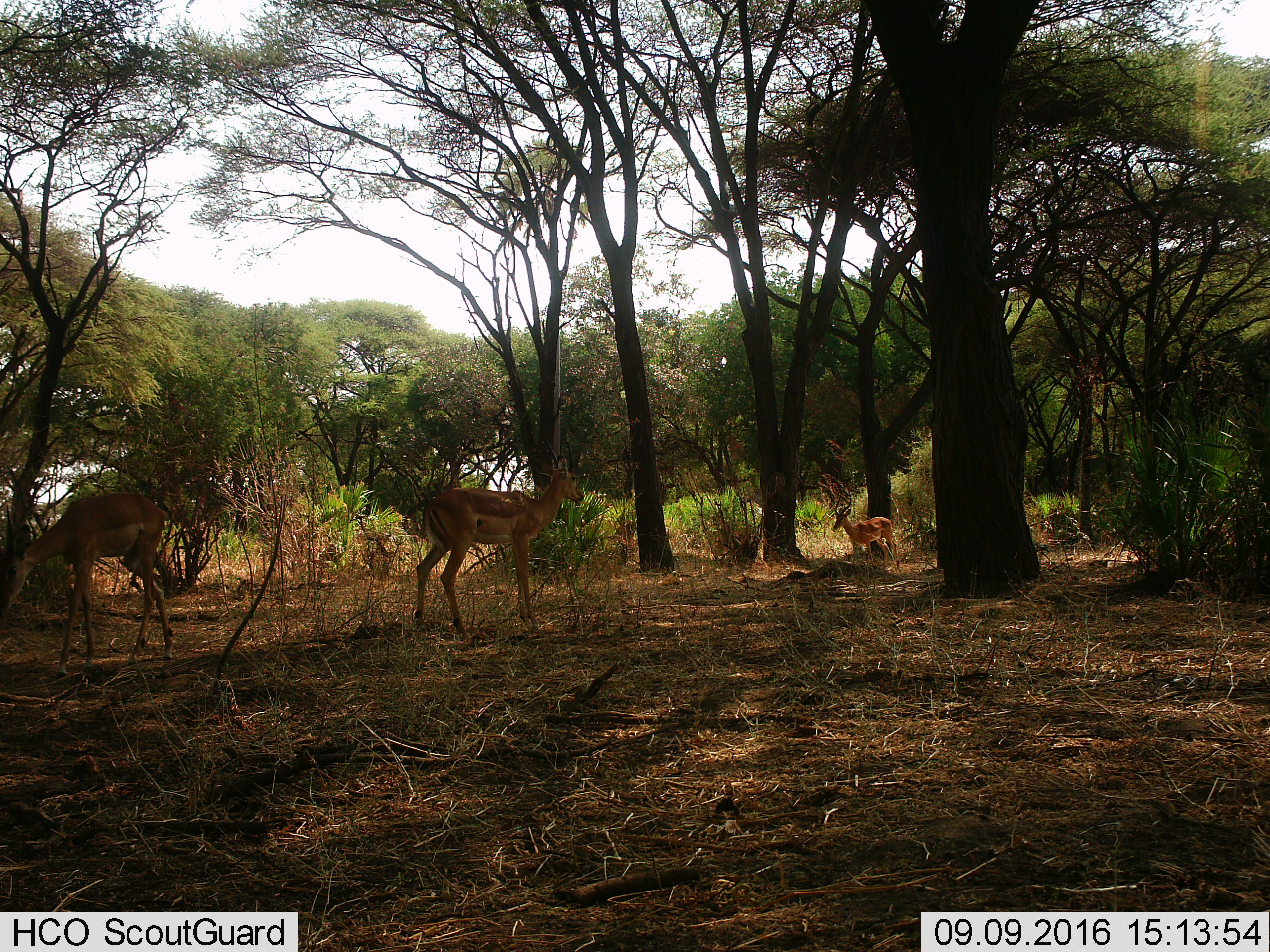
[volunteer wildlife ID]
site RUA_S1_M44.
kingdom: Animalia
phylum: Chordata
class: Mammalia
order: Artiodactyla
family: Bovidae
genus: Aepyceros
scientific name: Aepyceros melampus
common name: impala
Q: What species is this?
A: Impala (Aepyceros melampus).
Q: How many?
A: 3.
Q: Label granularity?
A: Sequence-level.